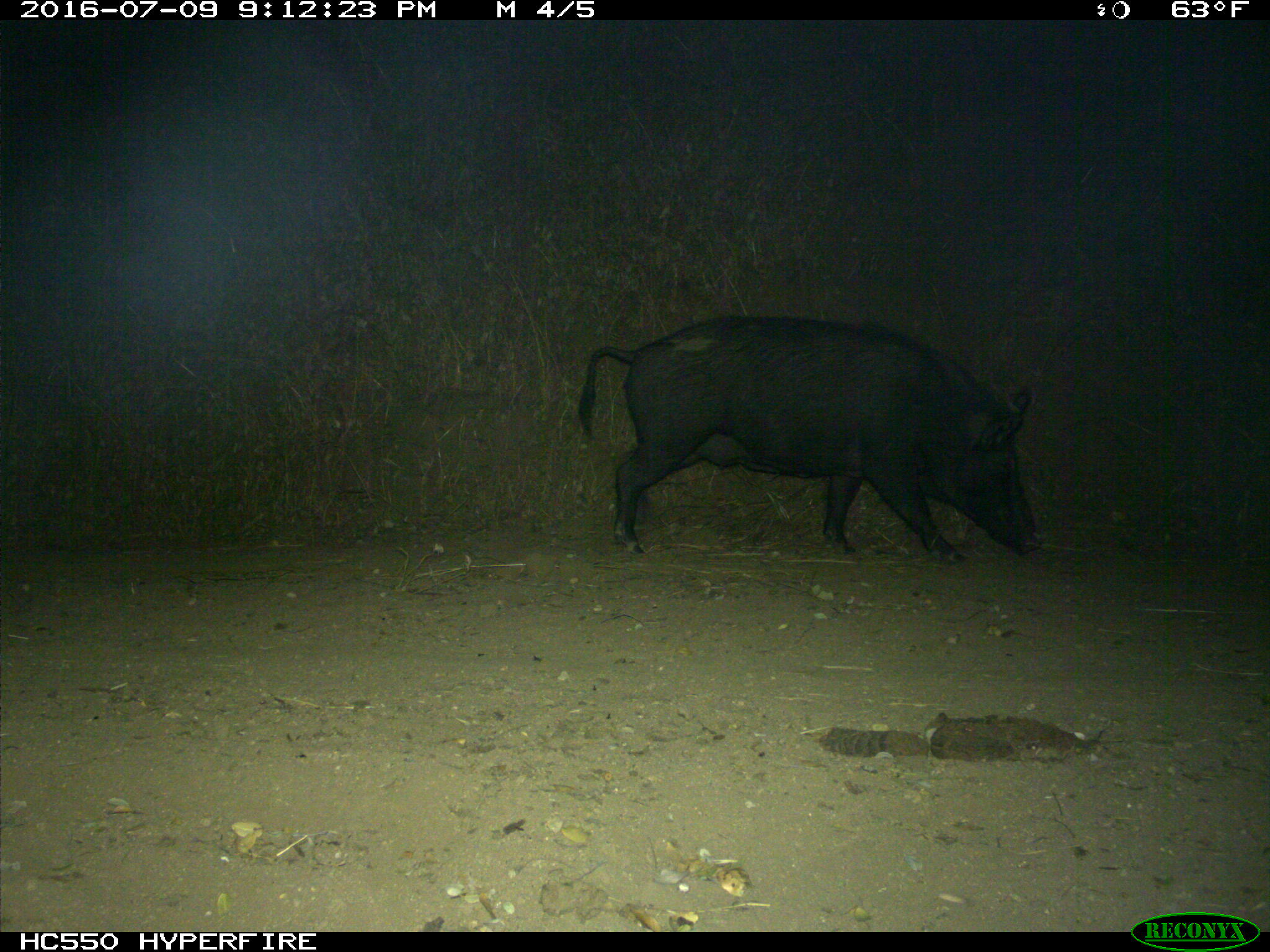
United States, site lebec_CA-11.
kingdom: Animalia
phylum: Chordata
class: Mammalia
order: Artiodactyla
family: Suidae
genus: Sus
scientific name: Sus scrofa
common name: wild boar